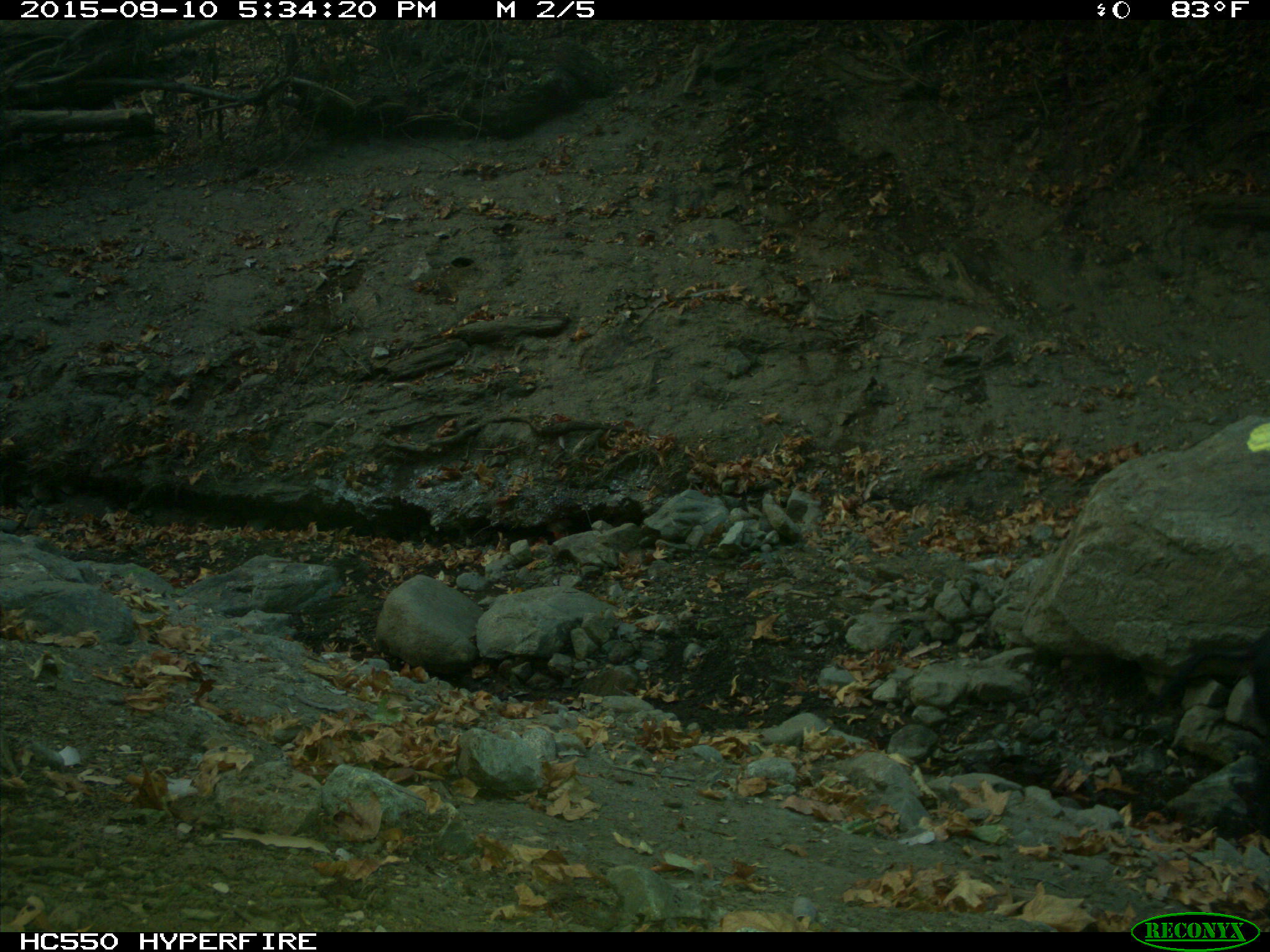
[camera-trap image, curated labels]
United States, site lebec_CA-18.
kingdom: Animalia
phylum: Chordata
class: Mammalia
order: Artiodactyla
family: Suidae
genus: Sus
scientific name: Sus scrofa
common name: wild boar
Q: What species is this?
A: Sus scrofa (wild boar).